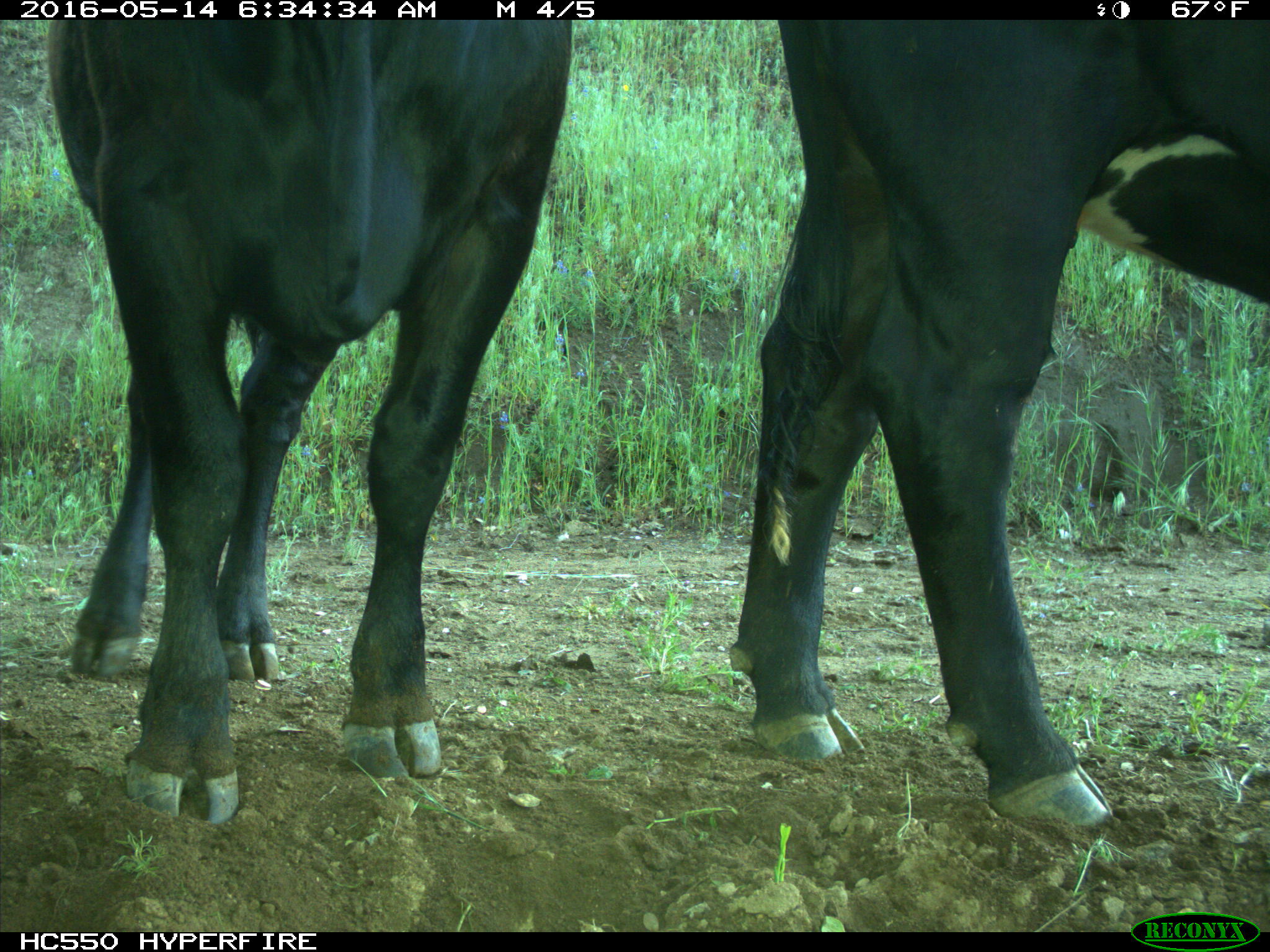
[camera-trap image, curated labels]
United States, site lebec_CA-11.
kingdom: Animalia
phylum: Chordata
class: Mammalia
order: Artiodactyla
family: Bovidae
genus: Bos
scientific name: Bos taurus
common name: domestic cow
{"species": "Bos taurus (domestic cow)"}